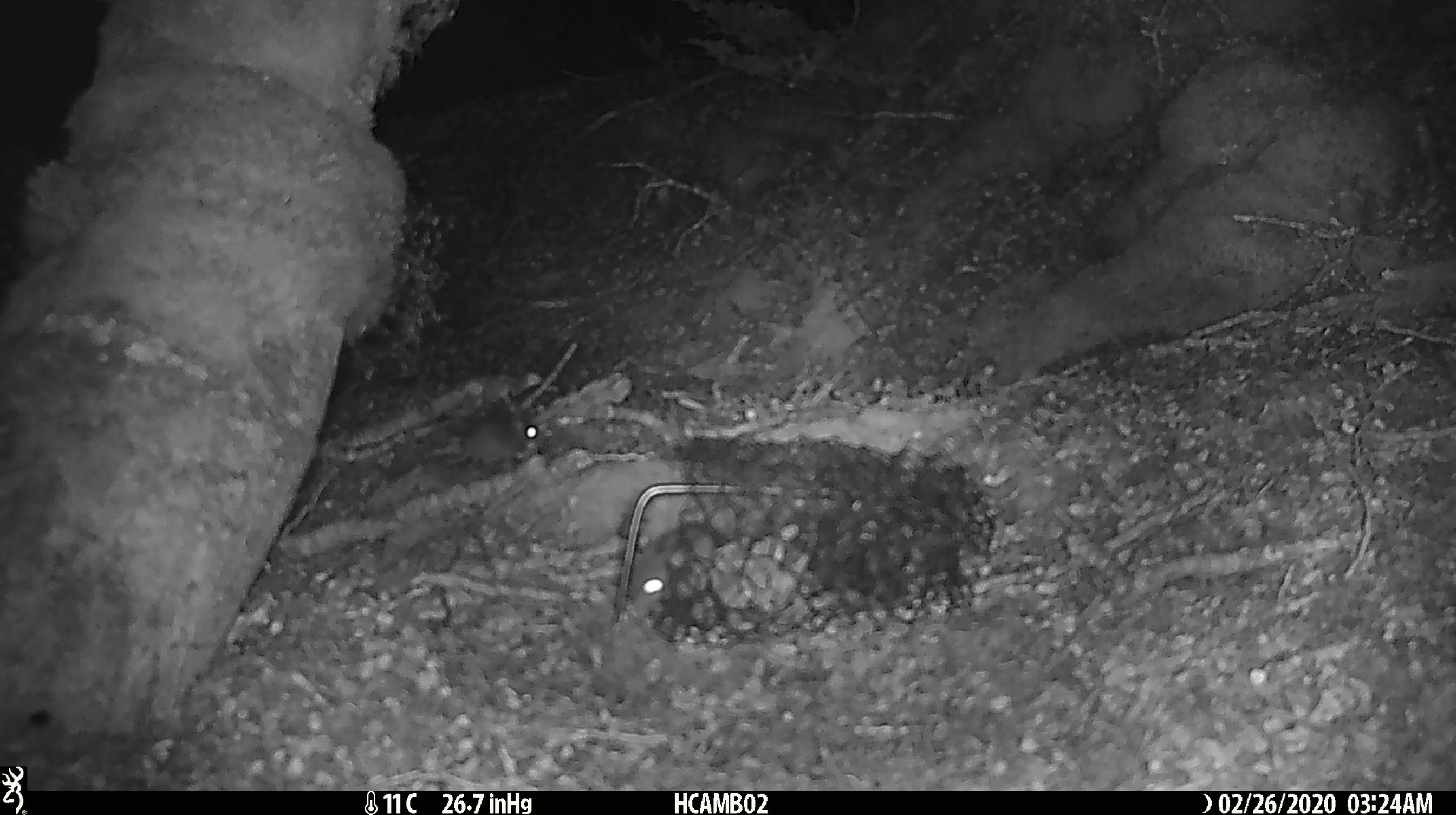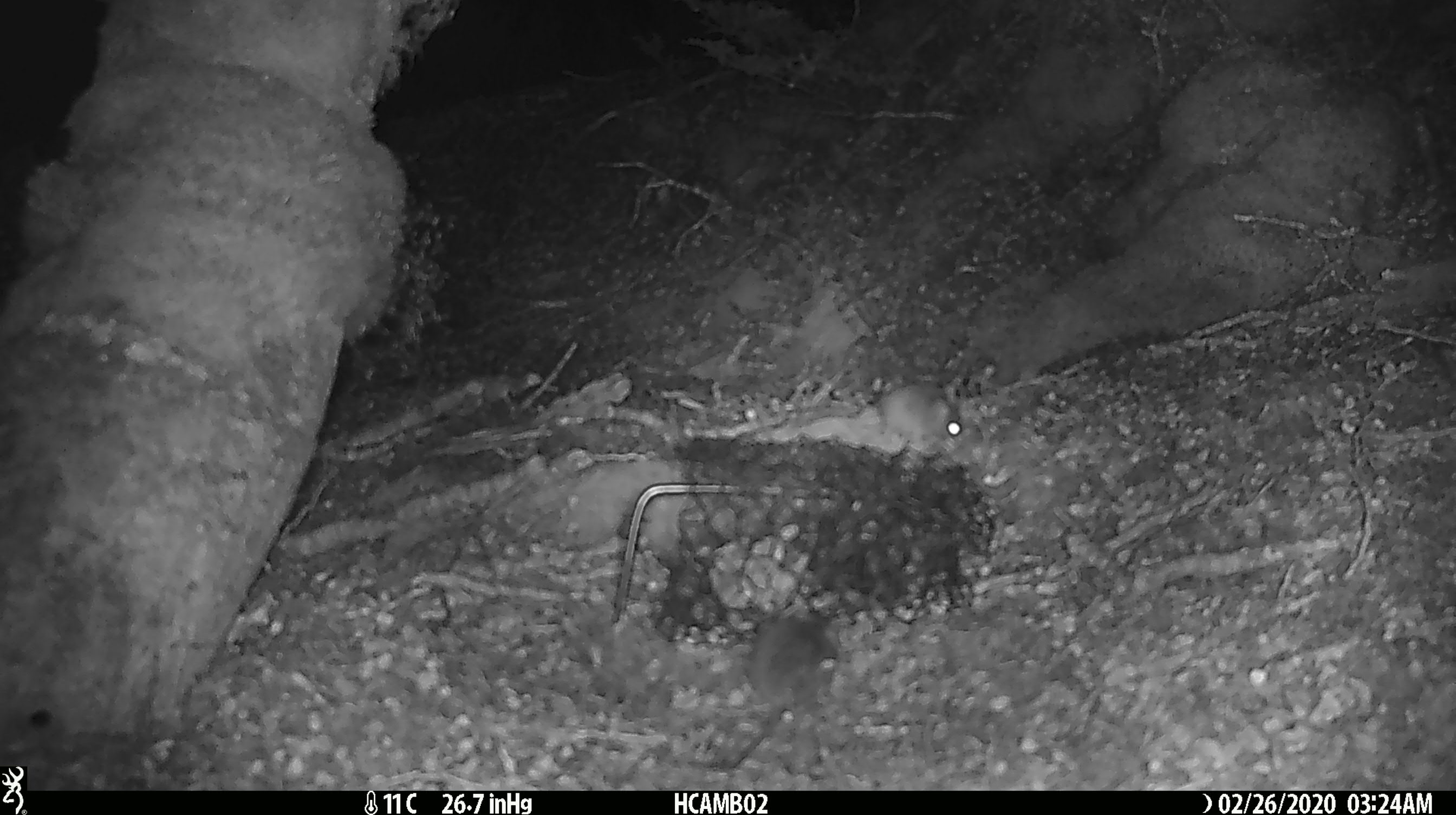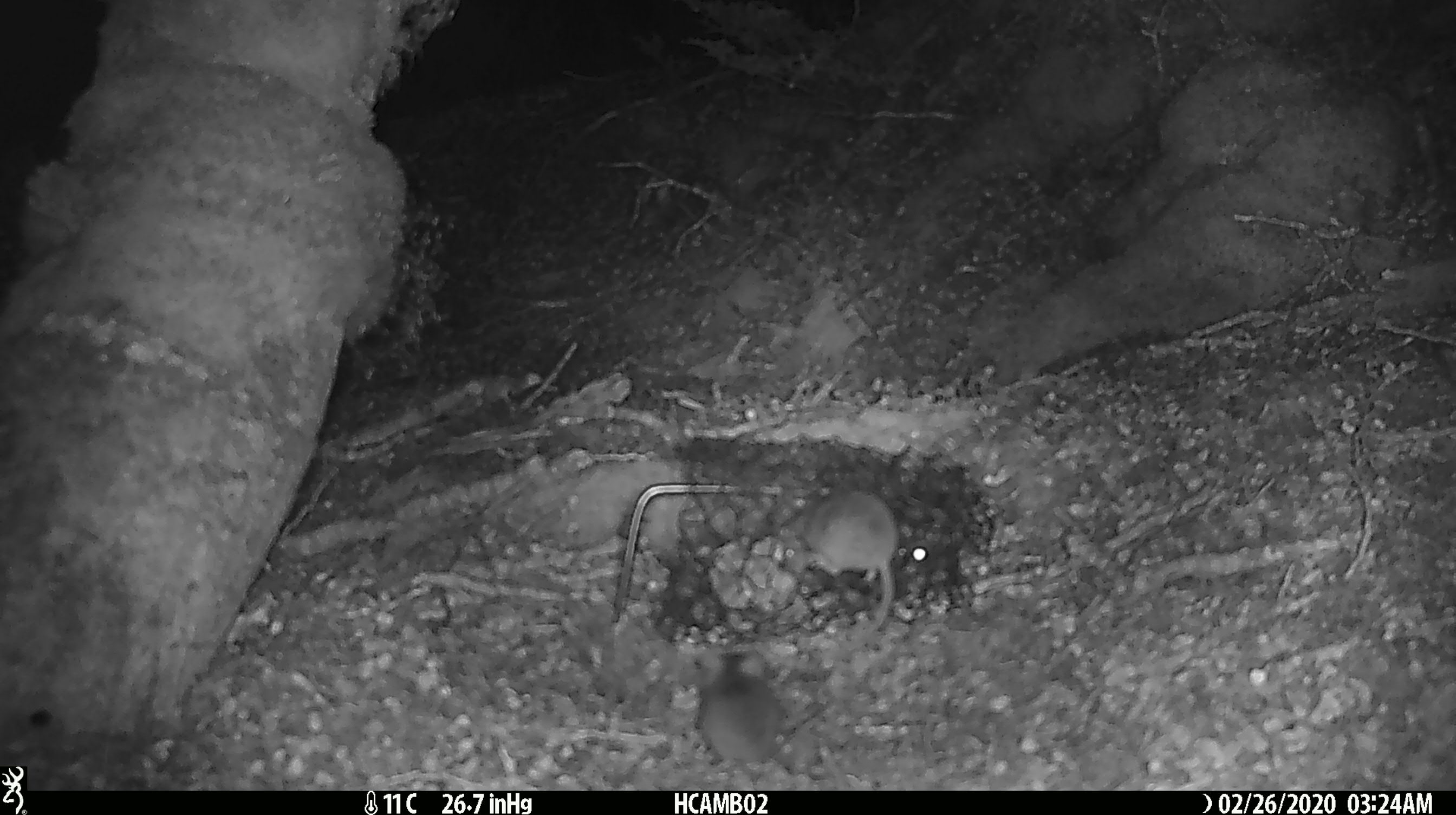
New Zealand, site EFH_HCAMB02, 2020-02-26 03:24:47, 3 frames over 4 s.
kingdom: Animalia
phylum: Chordata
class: Mammalia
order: Rodentia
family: Muridae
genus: Mus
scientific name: Mus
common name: mouse